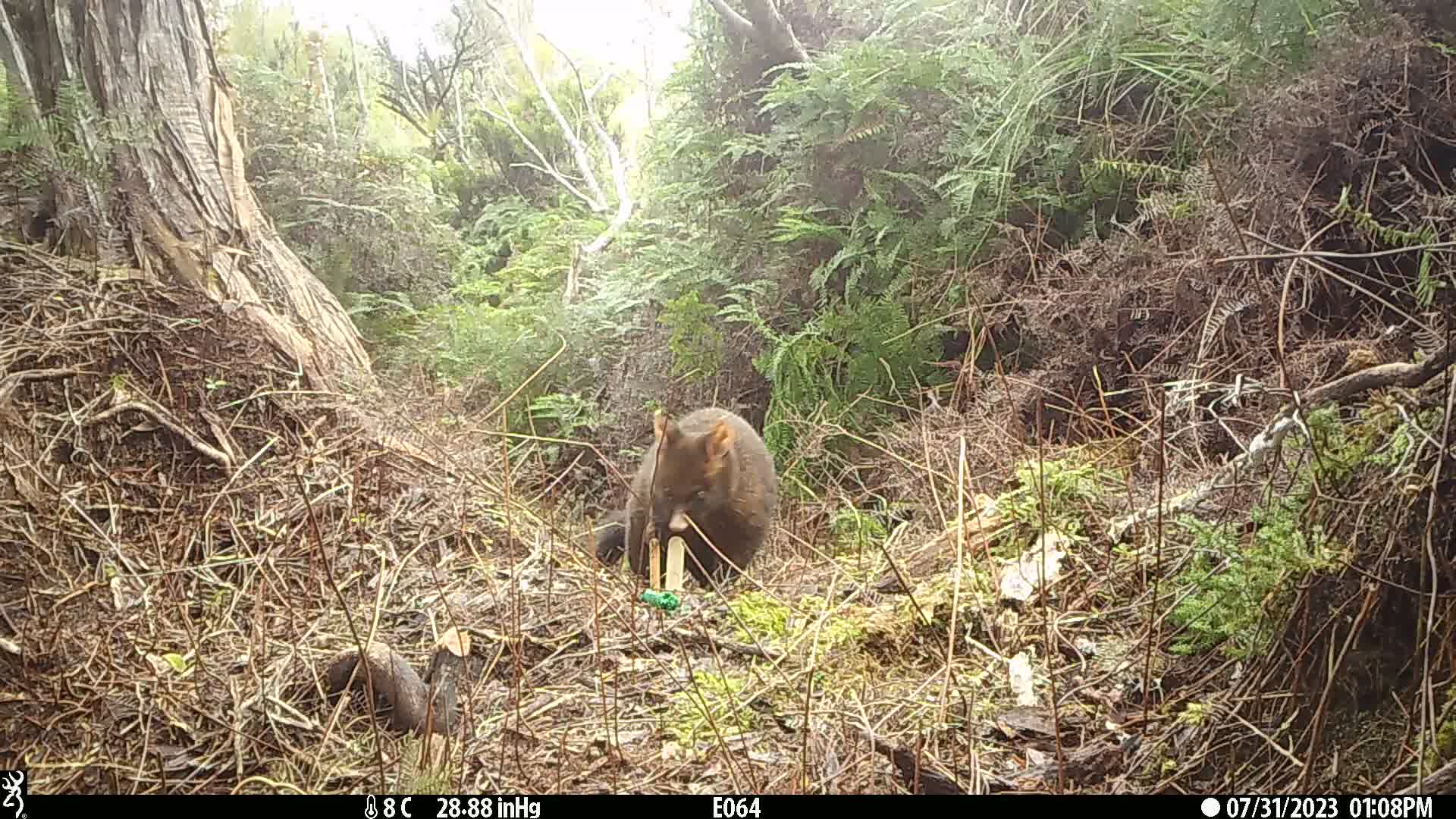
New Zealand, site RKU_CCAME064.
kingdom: Animalia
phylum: Chordata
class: Mammalia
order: Diprotodontia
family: Phalangeridae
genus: Trichosurus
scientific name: Trichosurus vulpecula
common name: common brushtail possum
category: possum